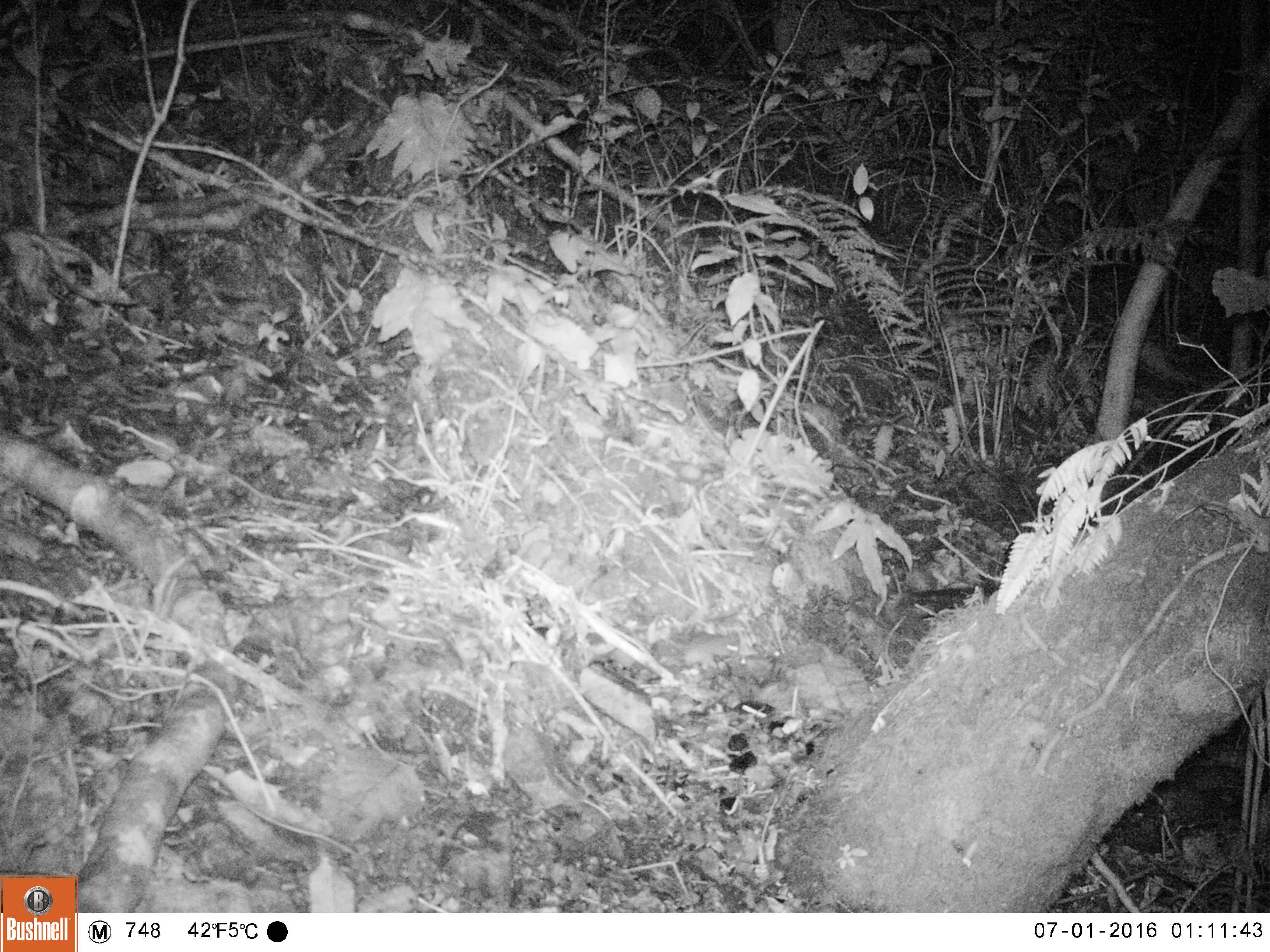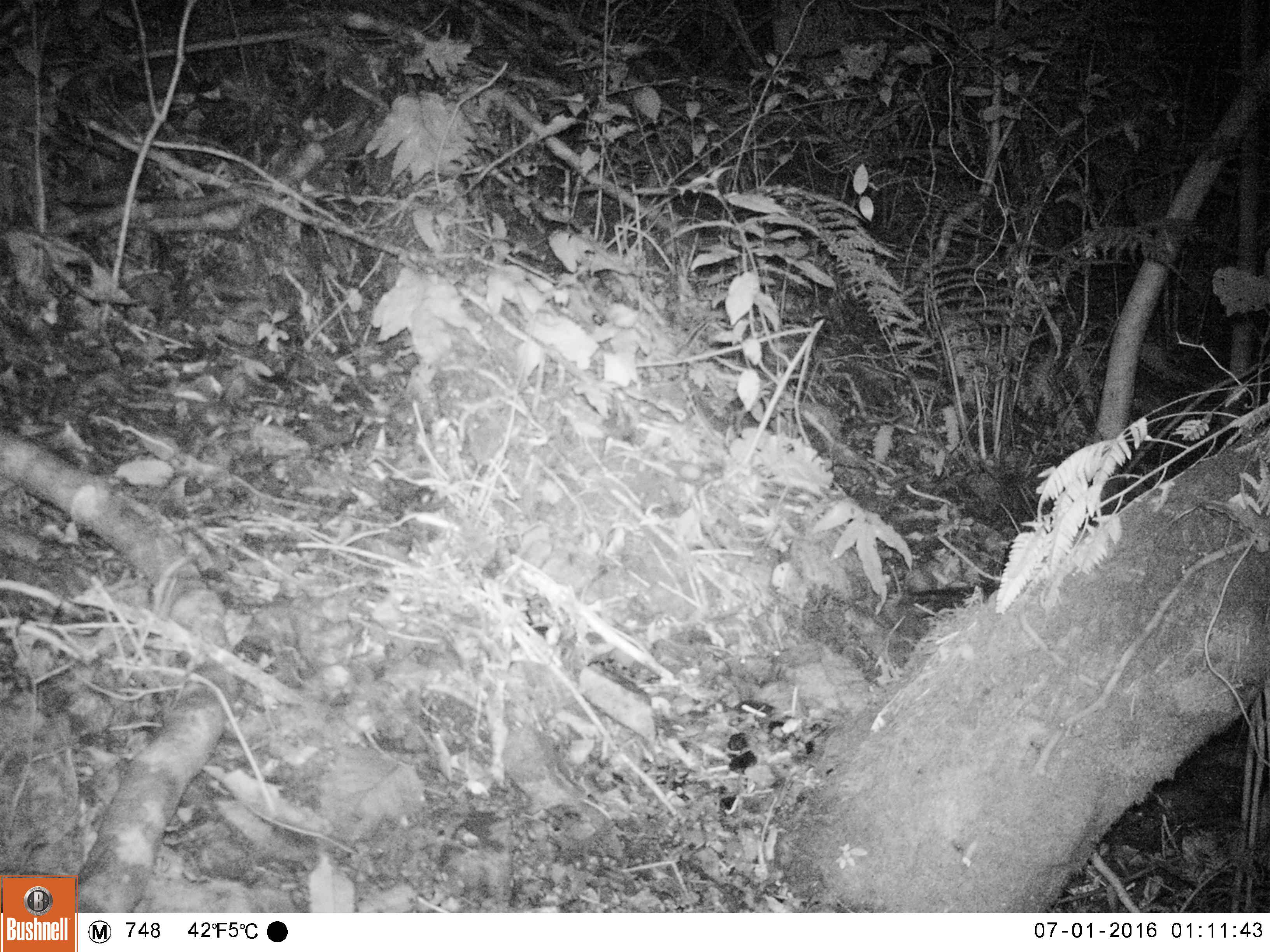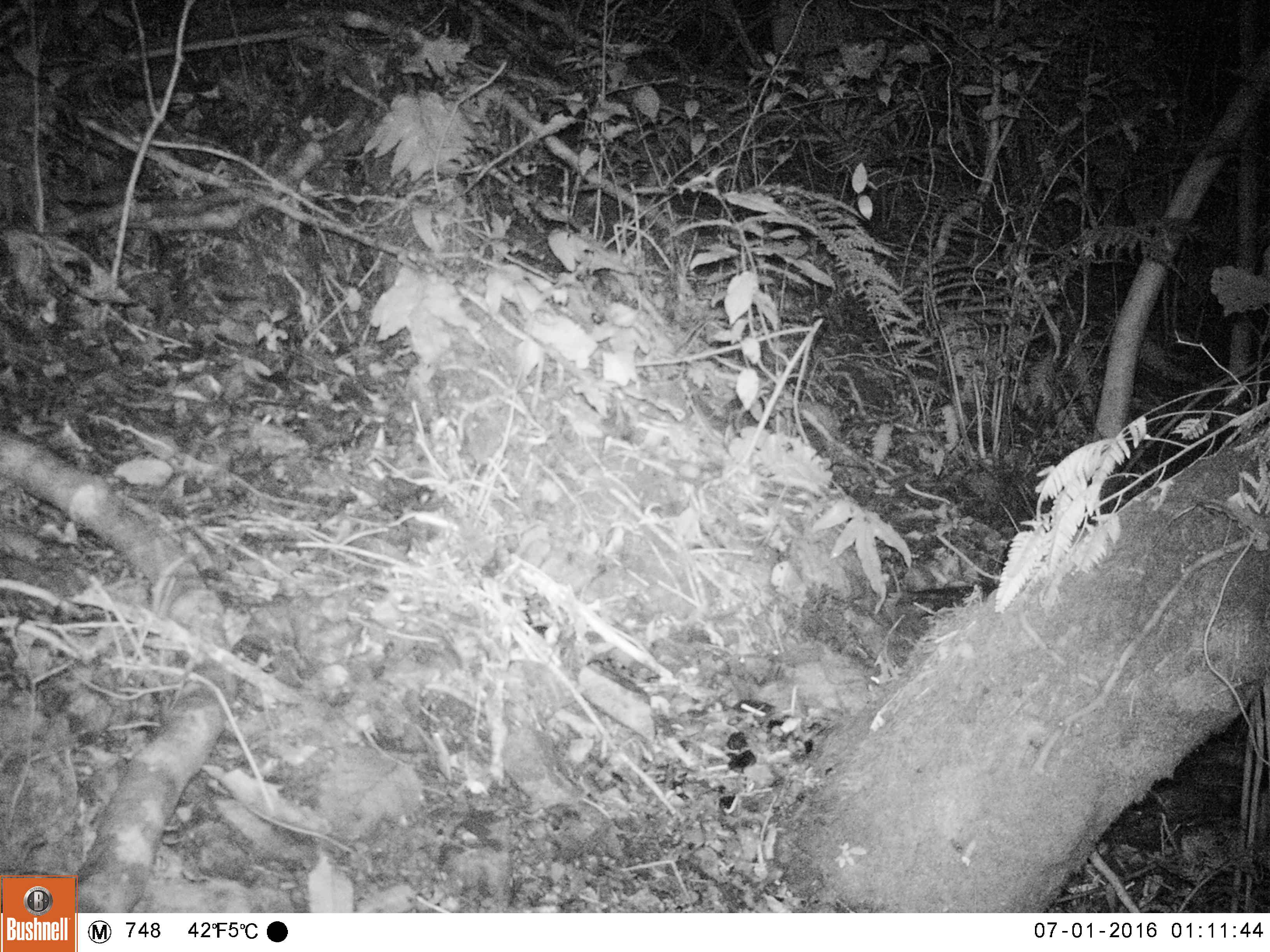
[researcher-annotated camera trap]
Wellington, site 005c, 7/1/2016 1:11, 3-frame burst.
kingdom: Animalia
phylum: Chordata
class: Mammalia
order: Rodentia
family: Muridae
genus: Mus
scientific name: Mus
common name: mouse